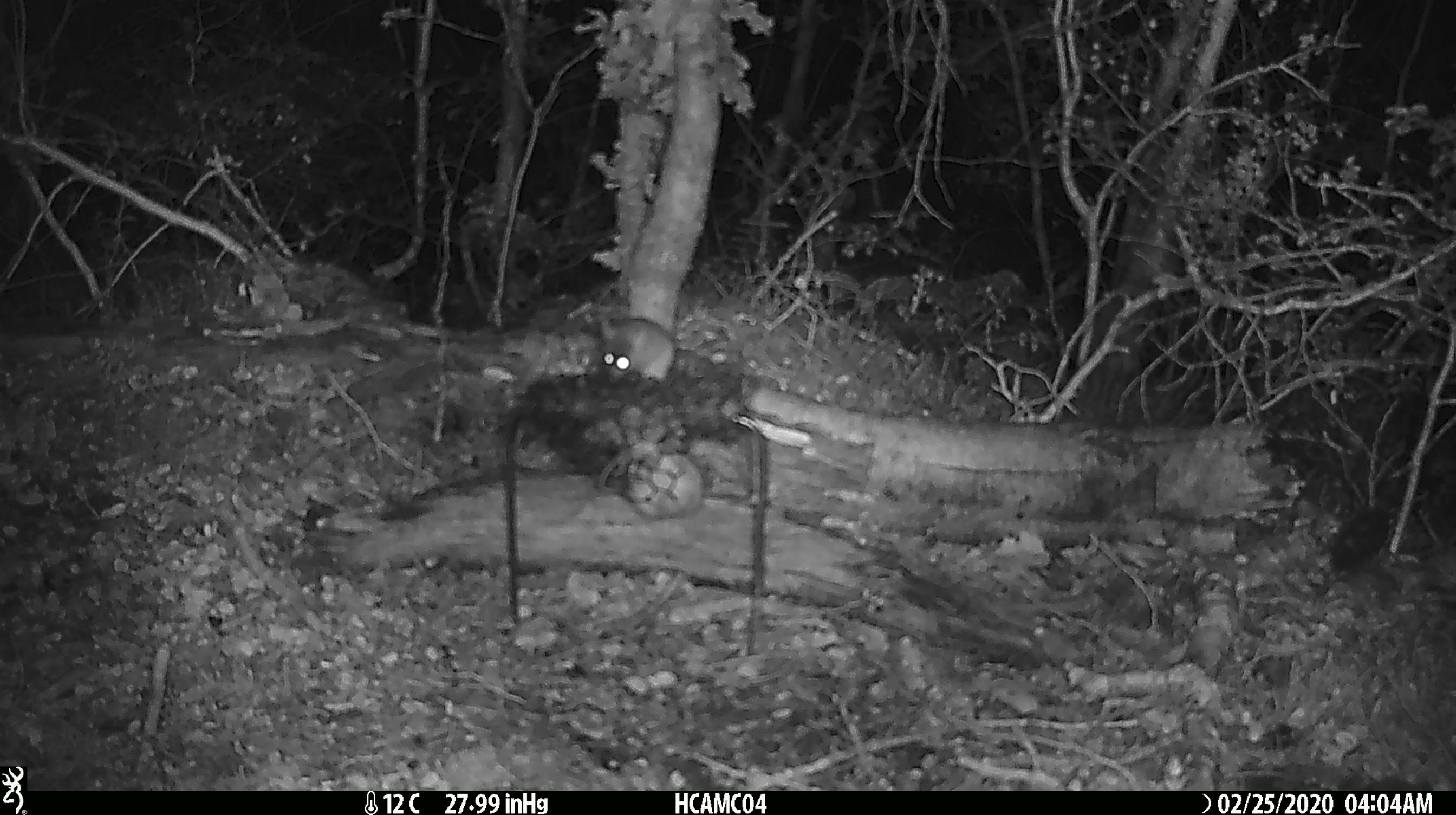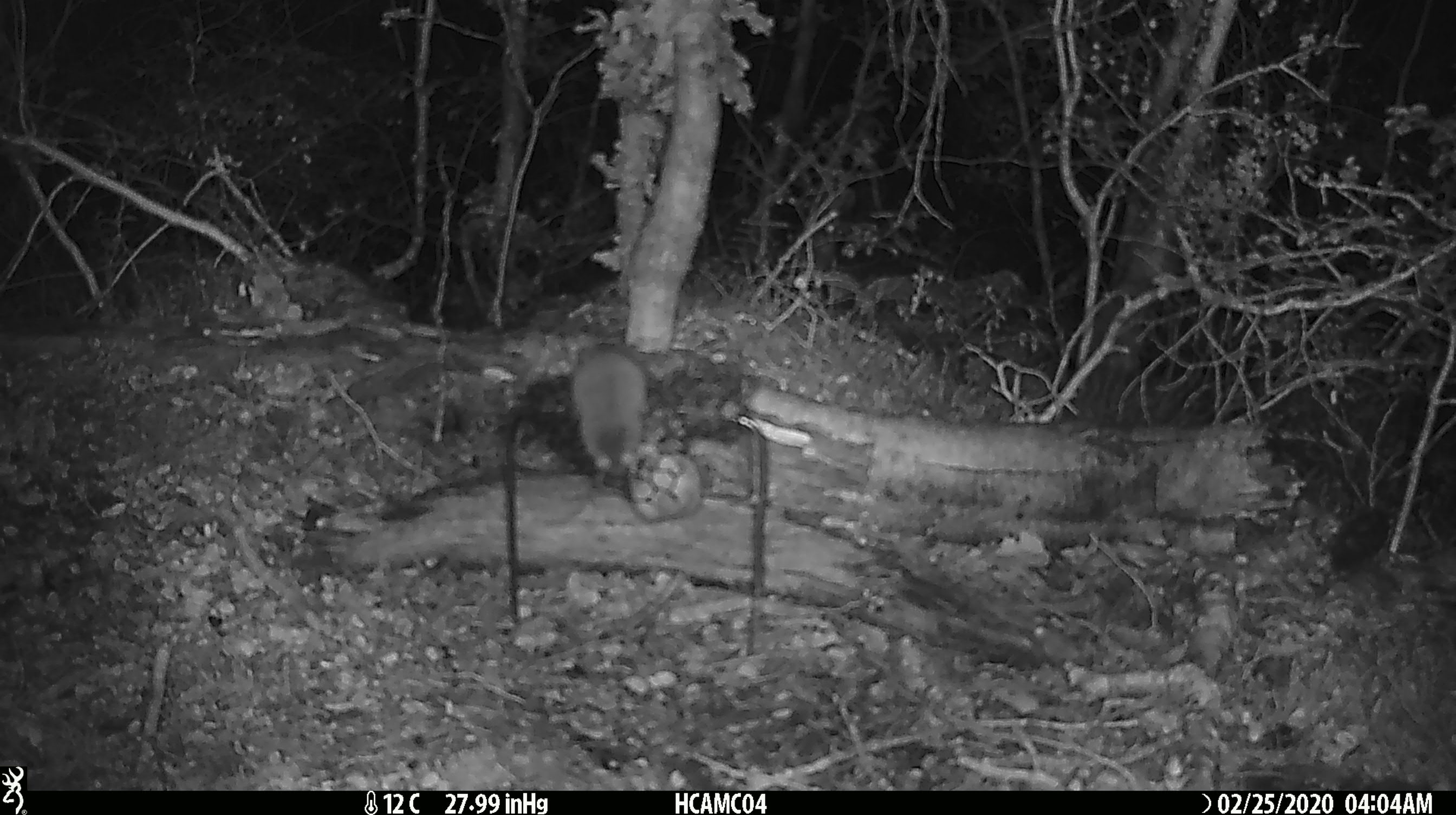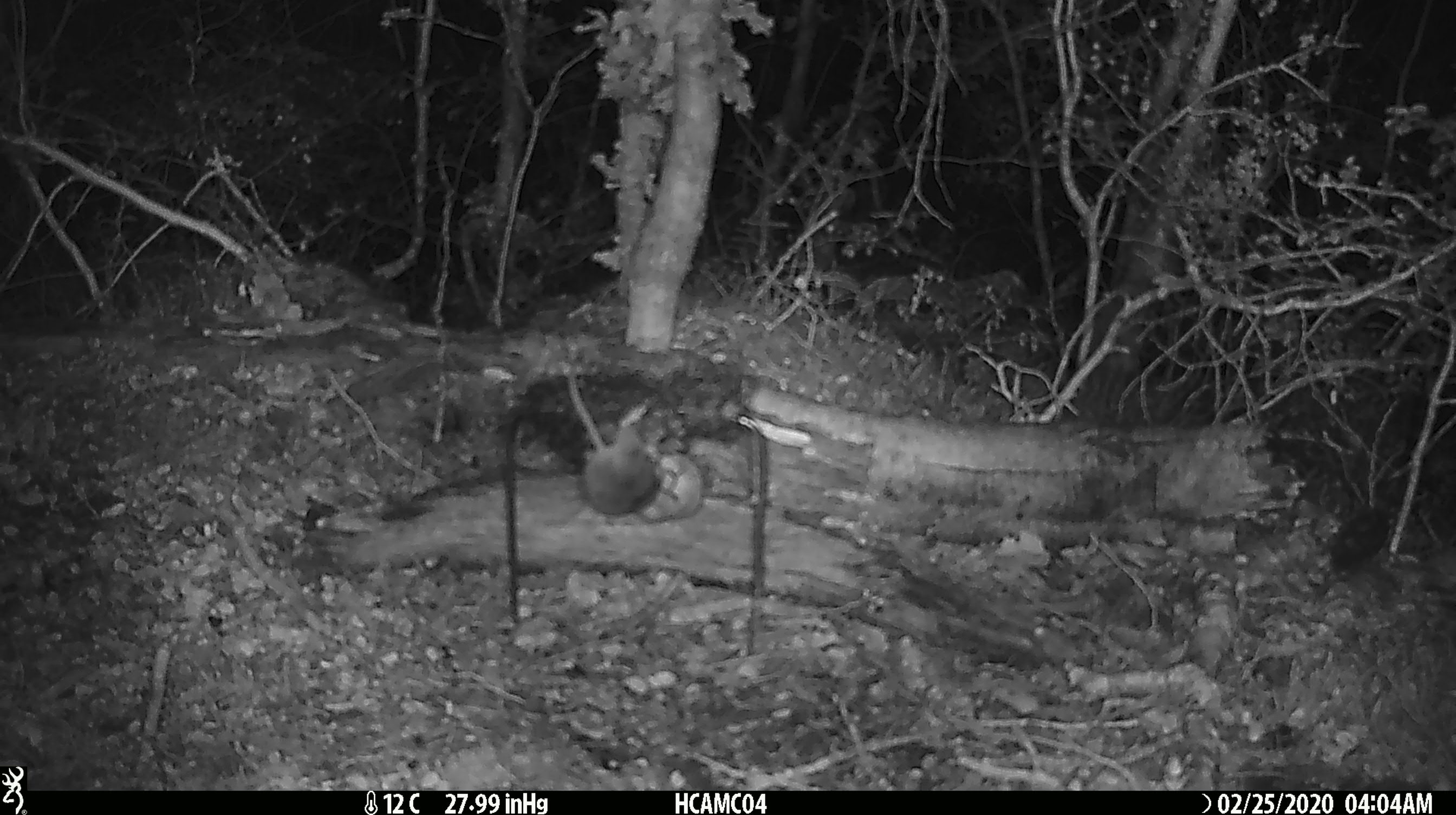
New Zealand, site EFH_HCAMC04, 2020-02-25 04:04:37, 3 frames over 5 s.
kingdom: Animalia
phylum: Chordata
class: Mammalia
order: Rodentia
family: Muridae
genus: Mus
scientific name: Mus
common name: mouse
Mouse (Mus).